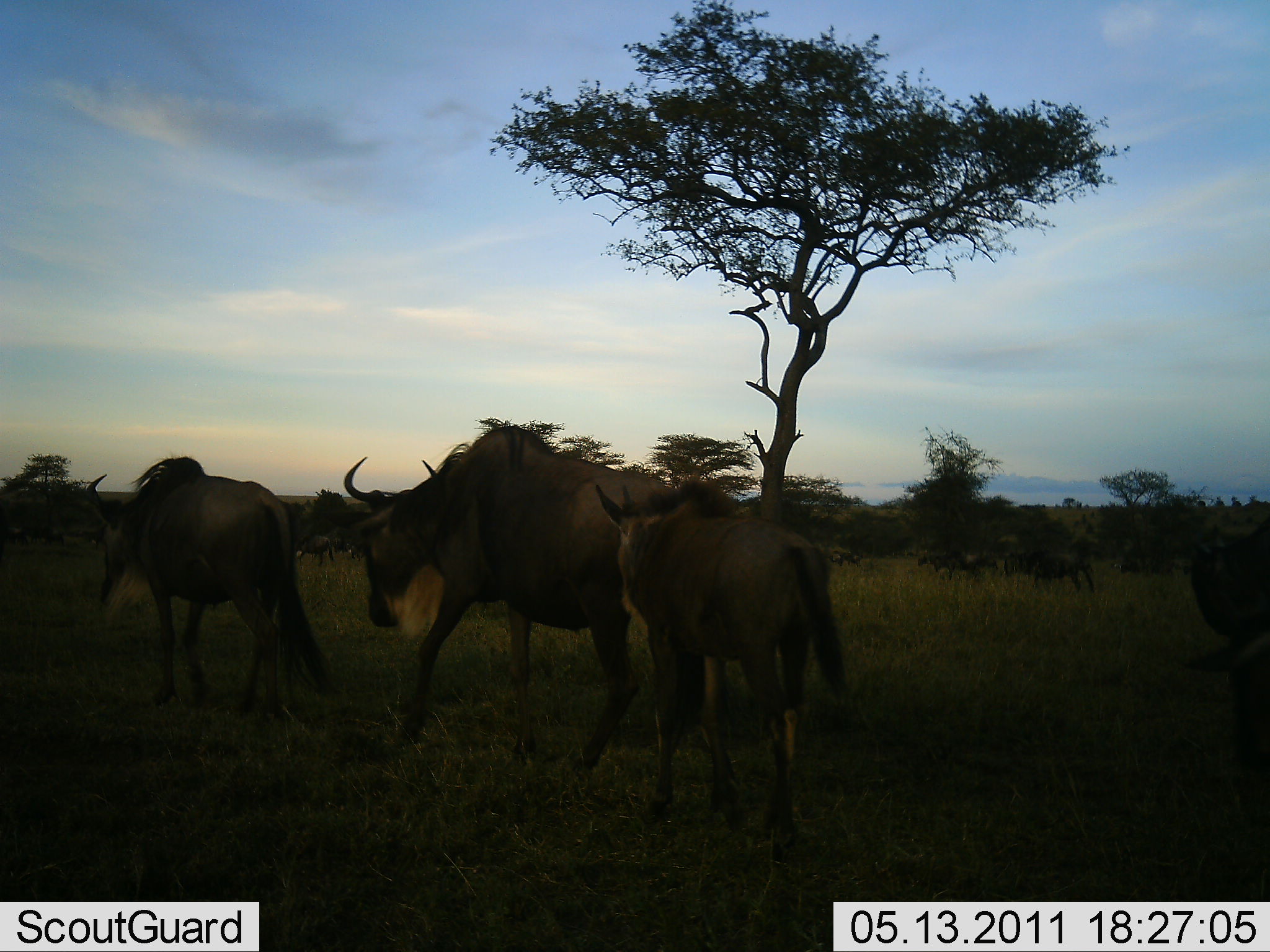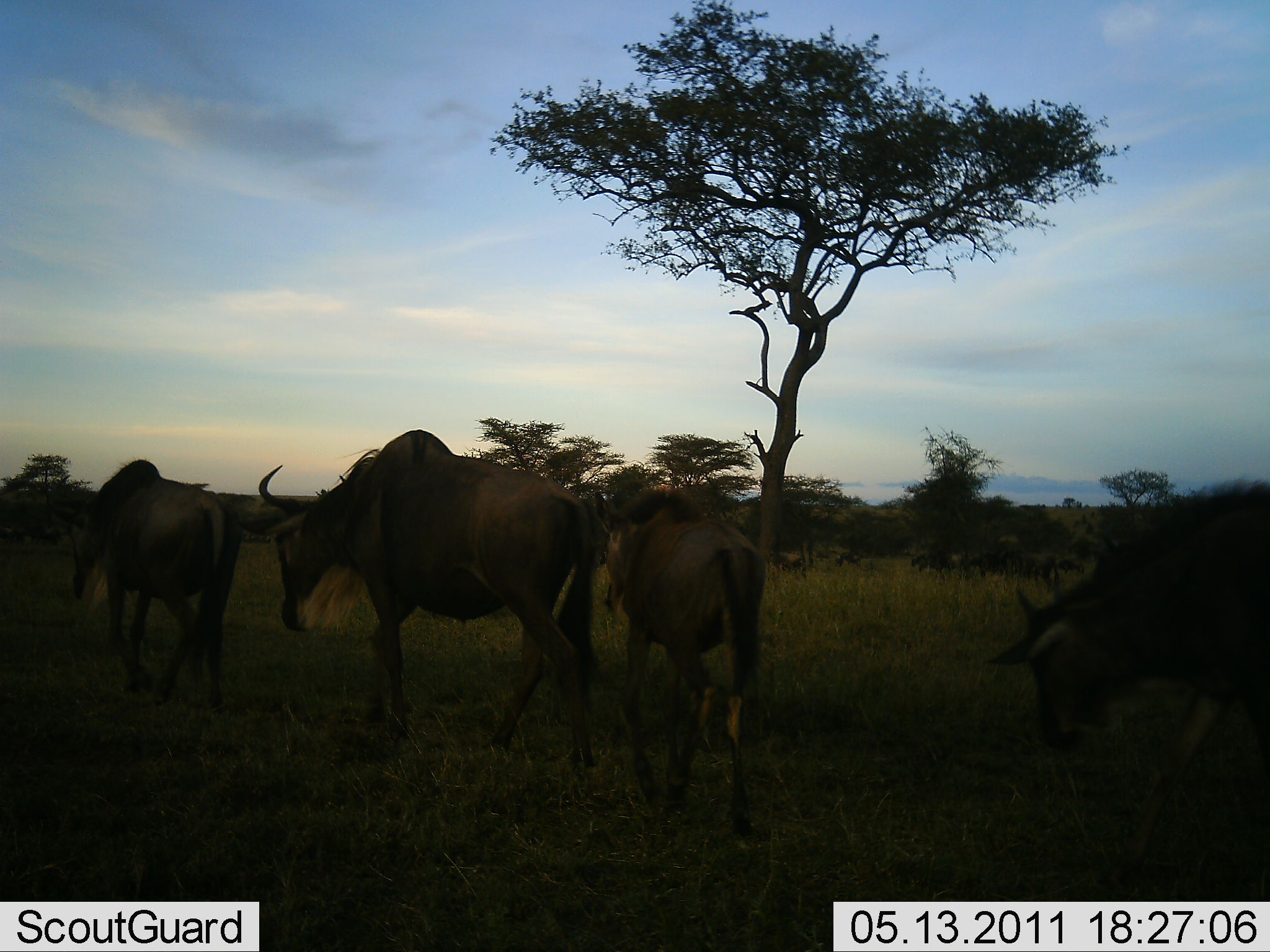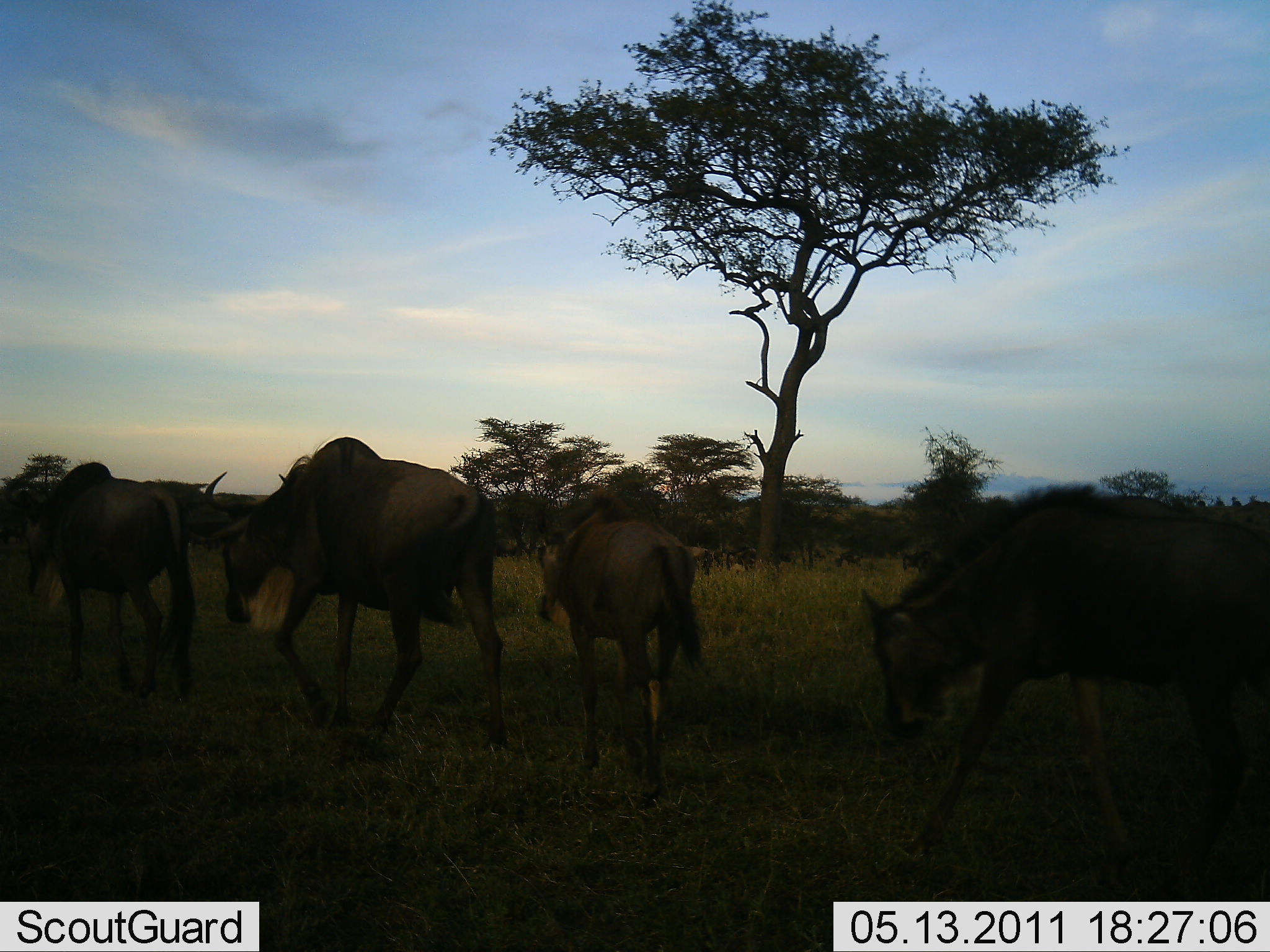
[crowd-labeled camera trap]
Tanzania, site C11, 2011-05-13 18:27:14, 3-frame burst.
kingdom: Animalia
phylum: Chordata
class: Mammalia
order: Artiodactyla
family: Bovidae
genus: Connochaetes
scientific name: Connochaetes taurinus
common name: blue wildebeest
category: wildebeest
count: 4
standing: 17%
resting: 0%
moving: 100%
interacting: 0%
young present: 25%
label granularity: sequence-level